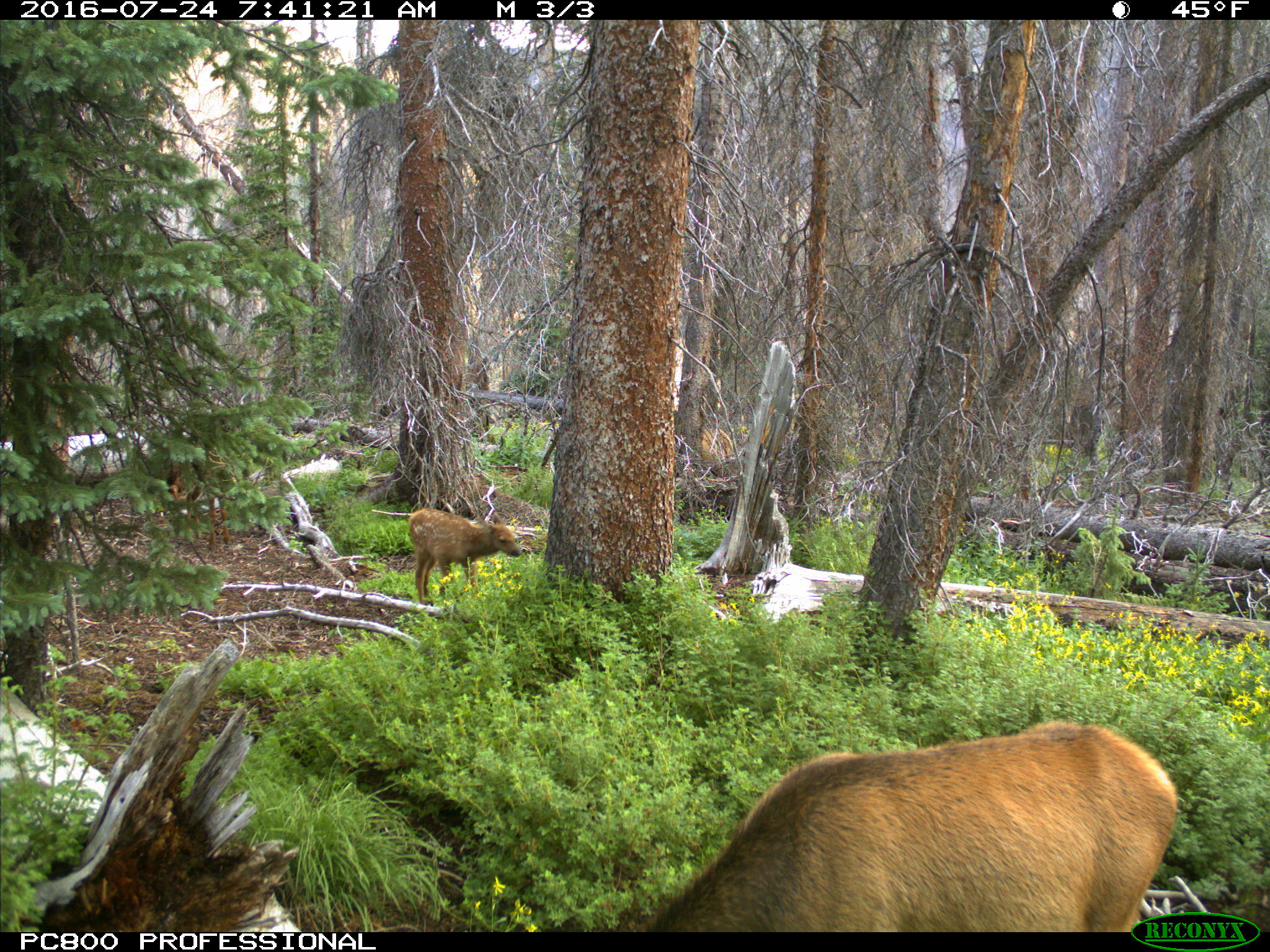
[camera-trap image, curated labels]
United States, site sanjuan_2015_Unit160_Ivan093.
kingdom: Animalia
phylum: Chordata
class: Mammalia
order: Artiodactyla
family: Cervidae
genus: Cervus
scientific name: Cervus elaphus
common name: red deer